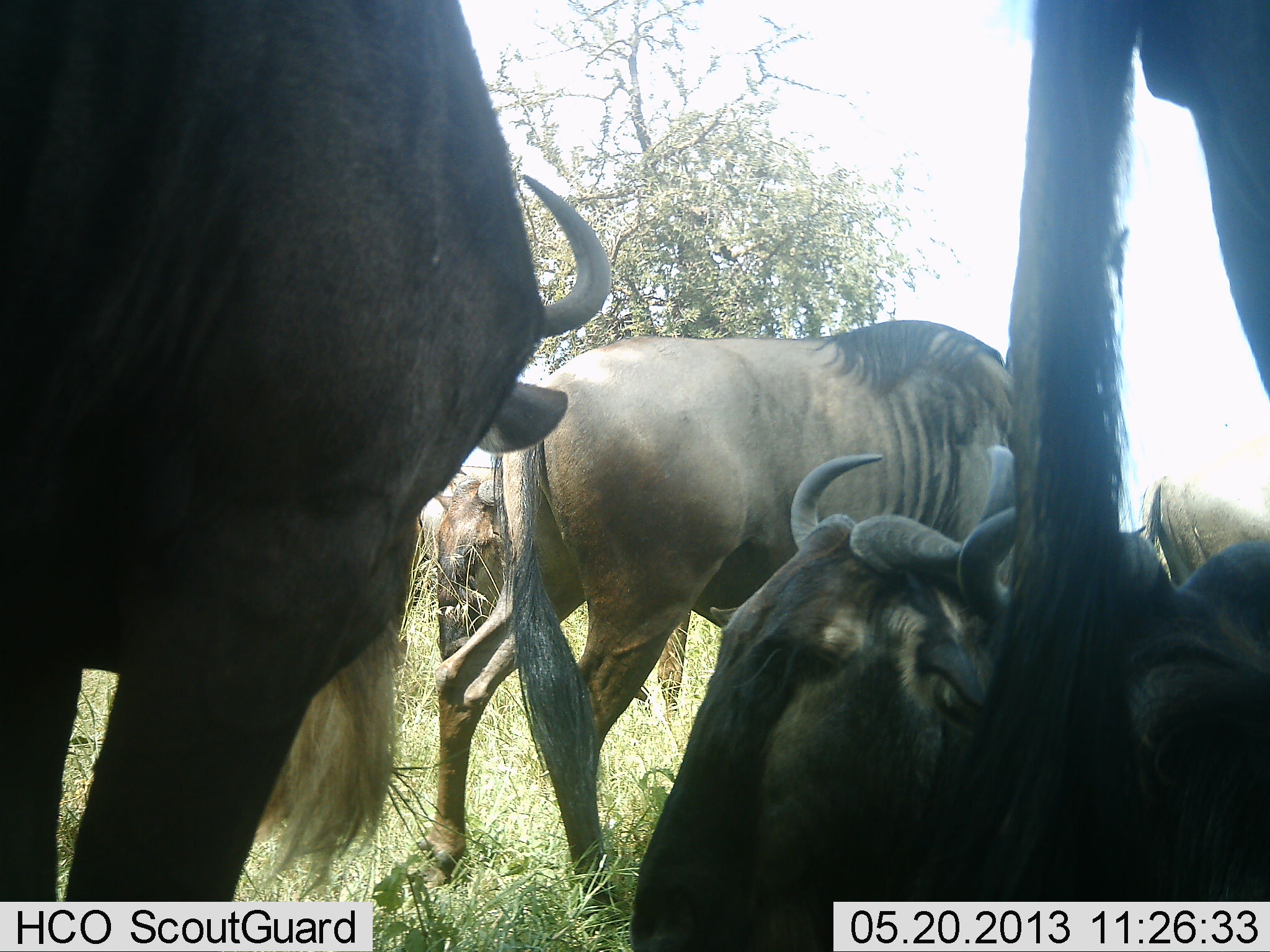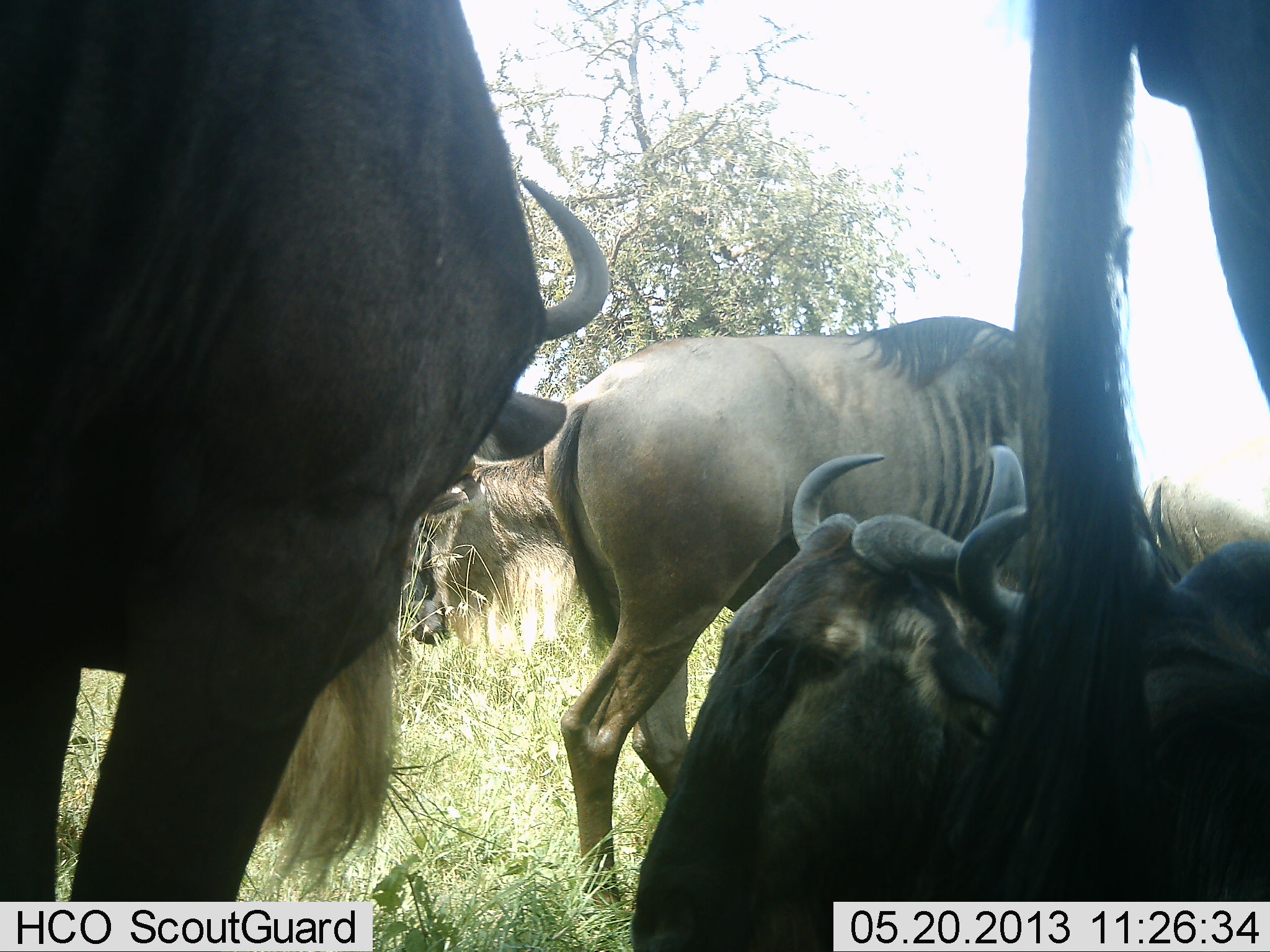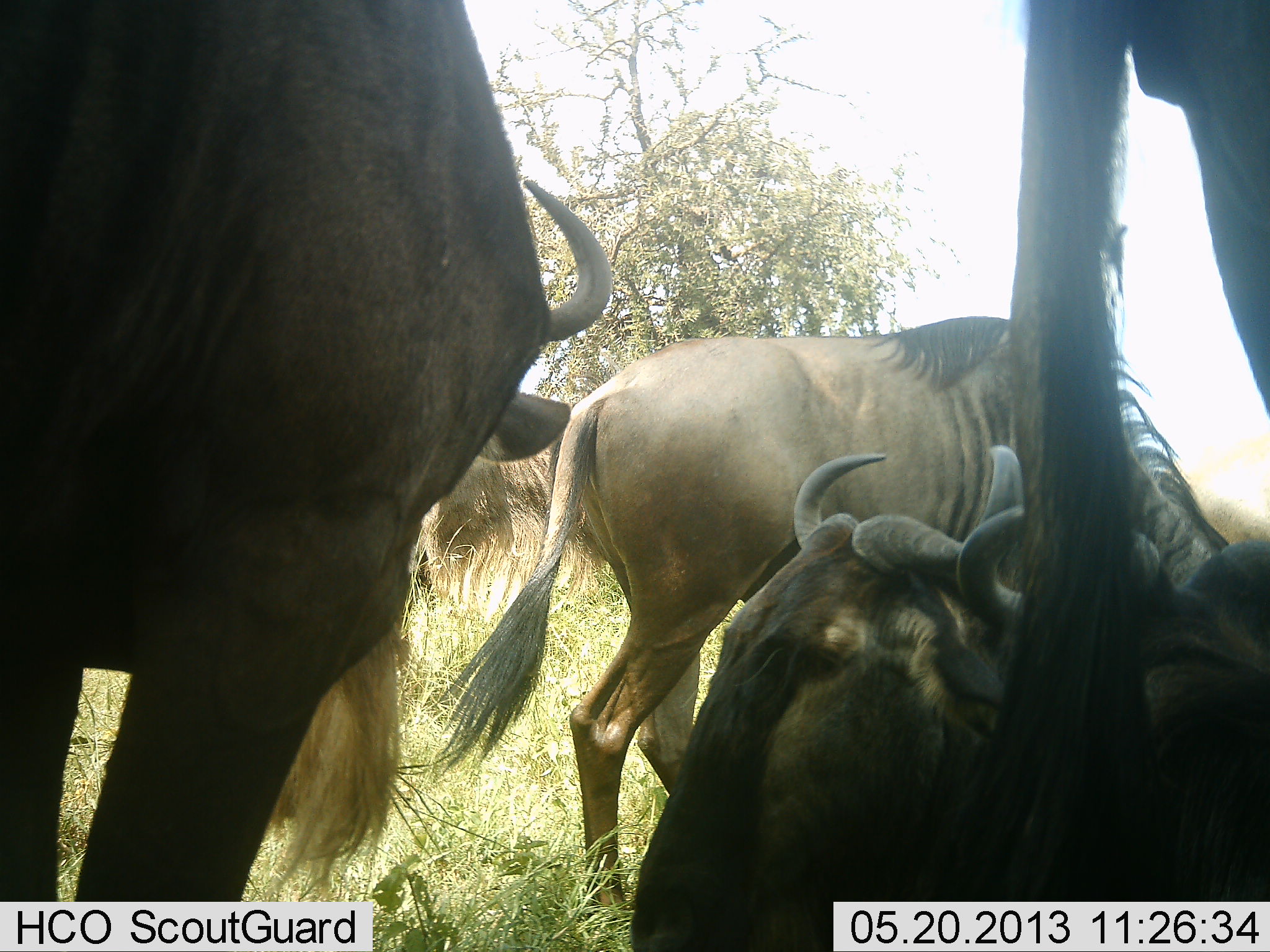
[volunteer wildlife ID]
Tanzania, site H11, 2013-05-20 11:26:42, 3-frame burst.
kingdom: Animalia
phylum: Chordata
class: Mammalia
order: Artiodactyla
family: Bovidae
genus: Connochaetes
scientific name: Connochaetes taurinus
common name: blue wildebeest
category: wildebeest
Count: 5.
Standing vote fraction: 78%.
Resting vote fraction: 81%.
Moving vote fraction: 44%.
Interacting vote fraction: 7%.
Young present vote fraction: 0%.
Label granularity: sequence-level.